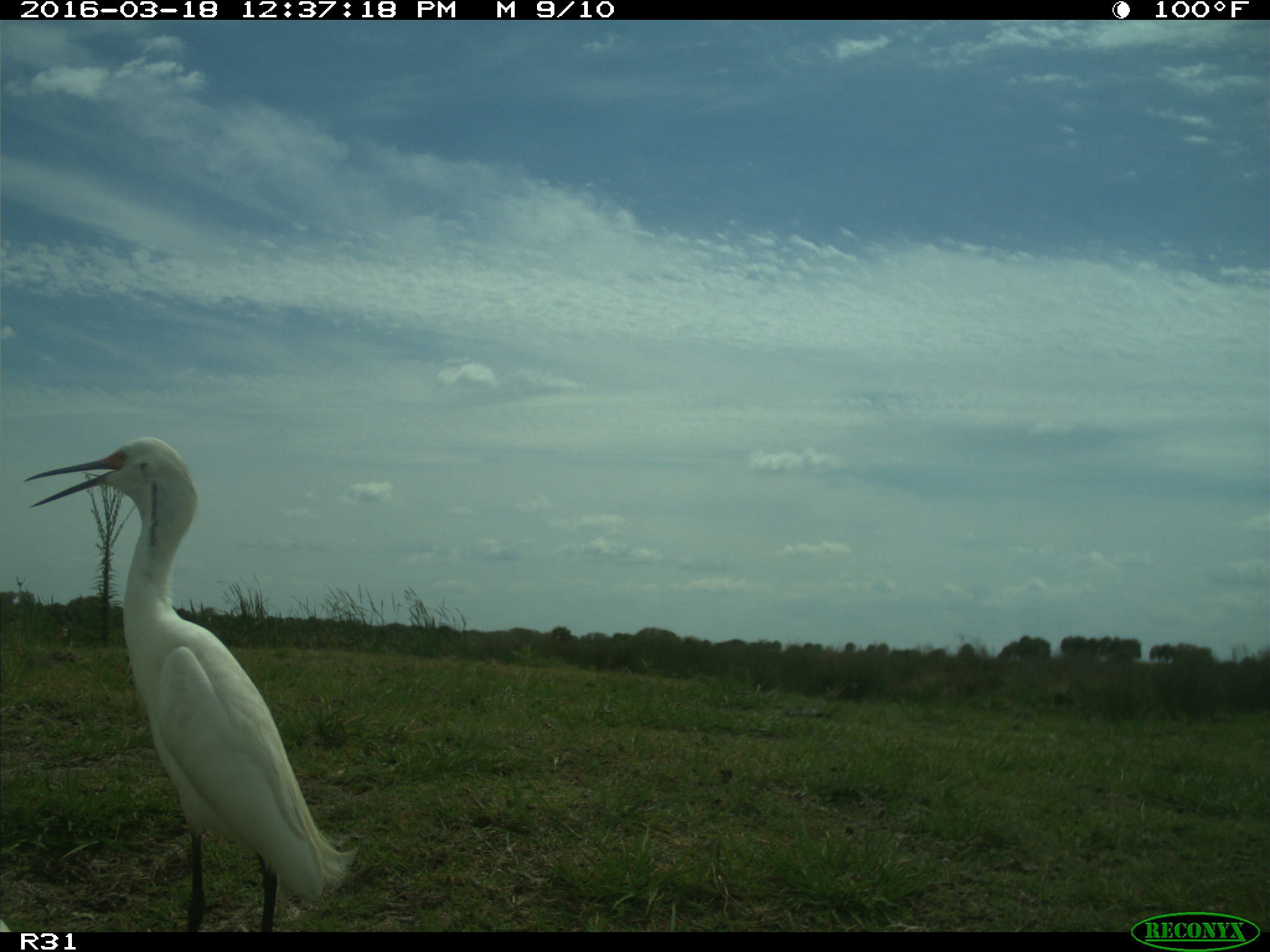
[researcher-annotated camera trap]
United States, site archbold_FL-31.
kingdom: Animalia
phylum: Chordata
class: Aves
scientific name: Aves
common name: birds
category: unidentified bird